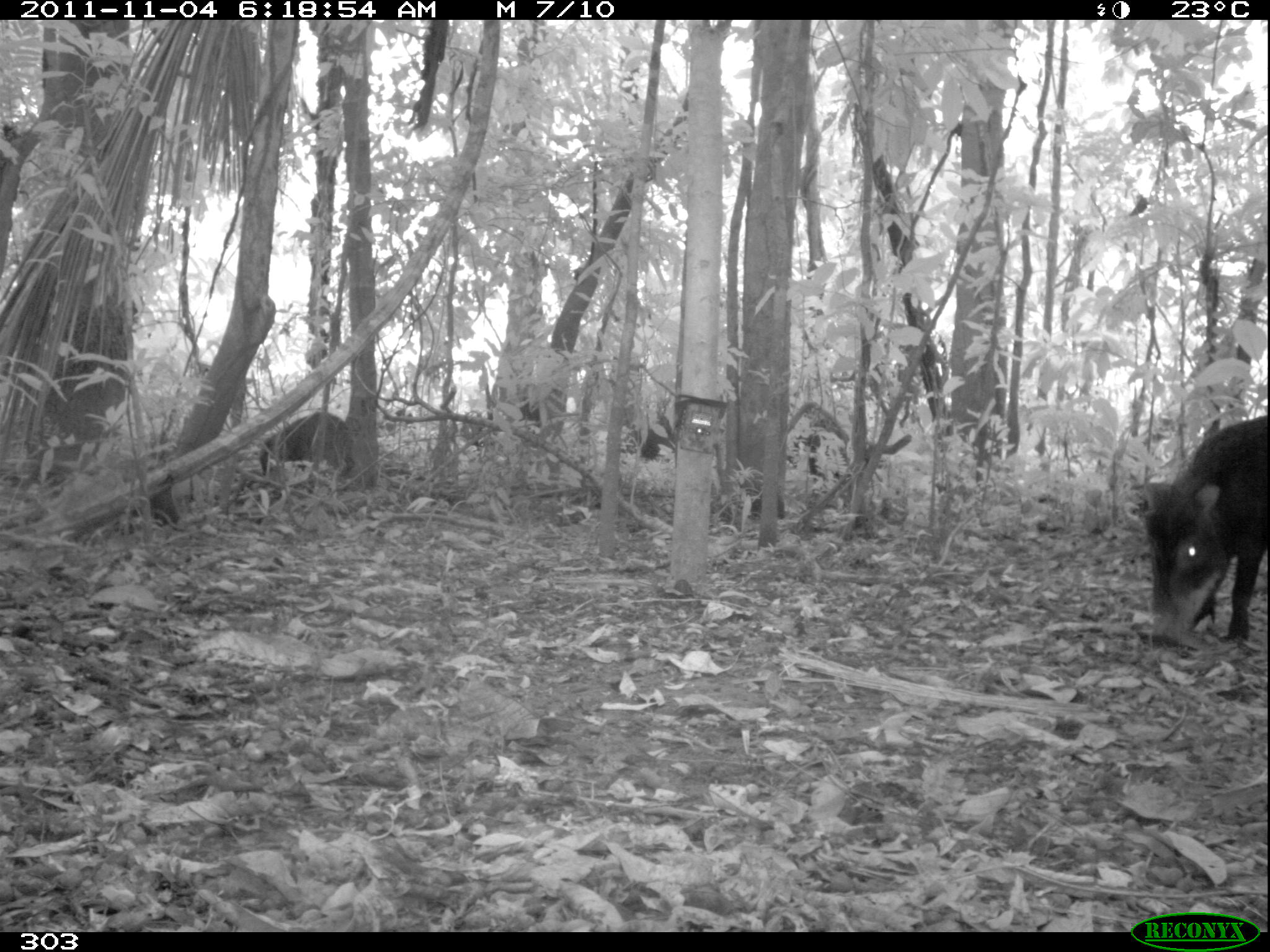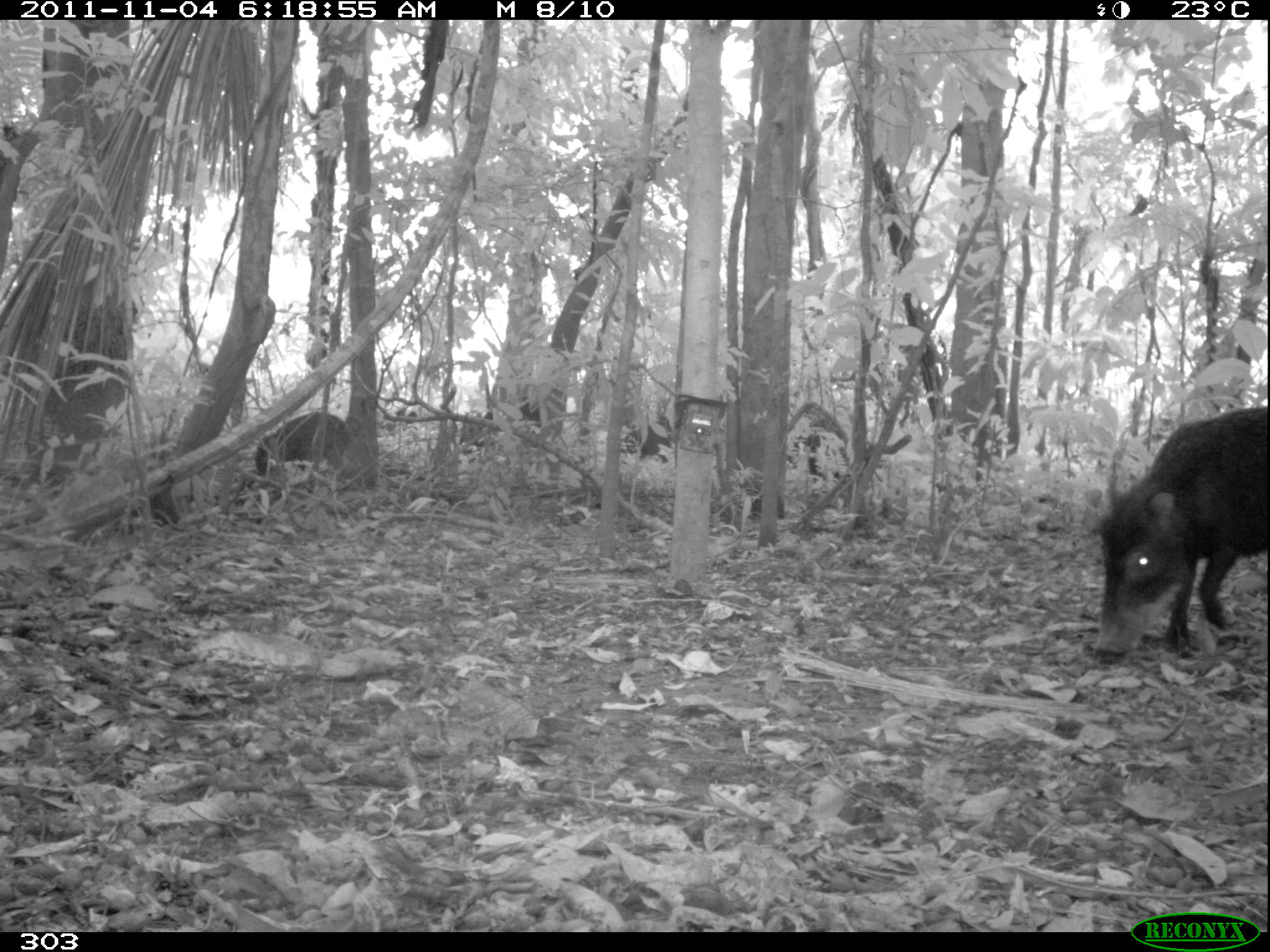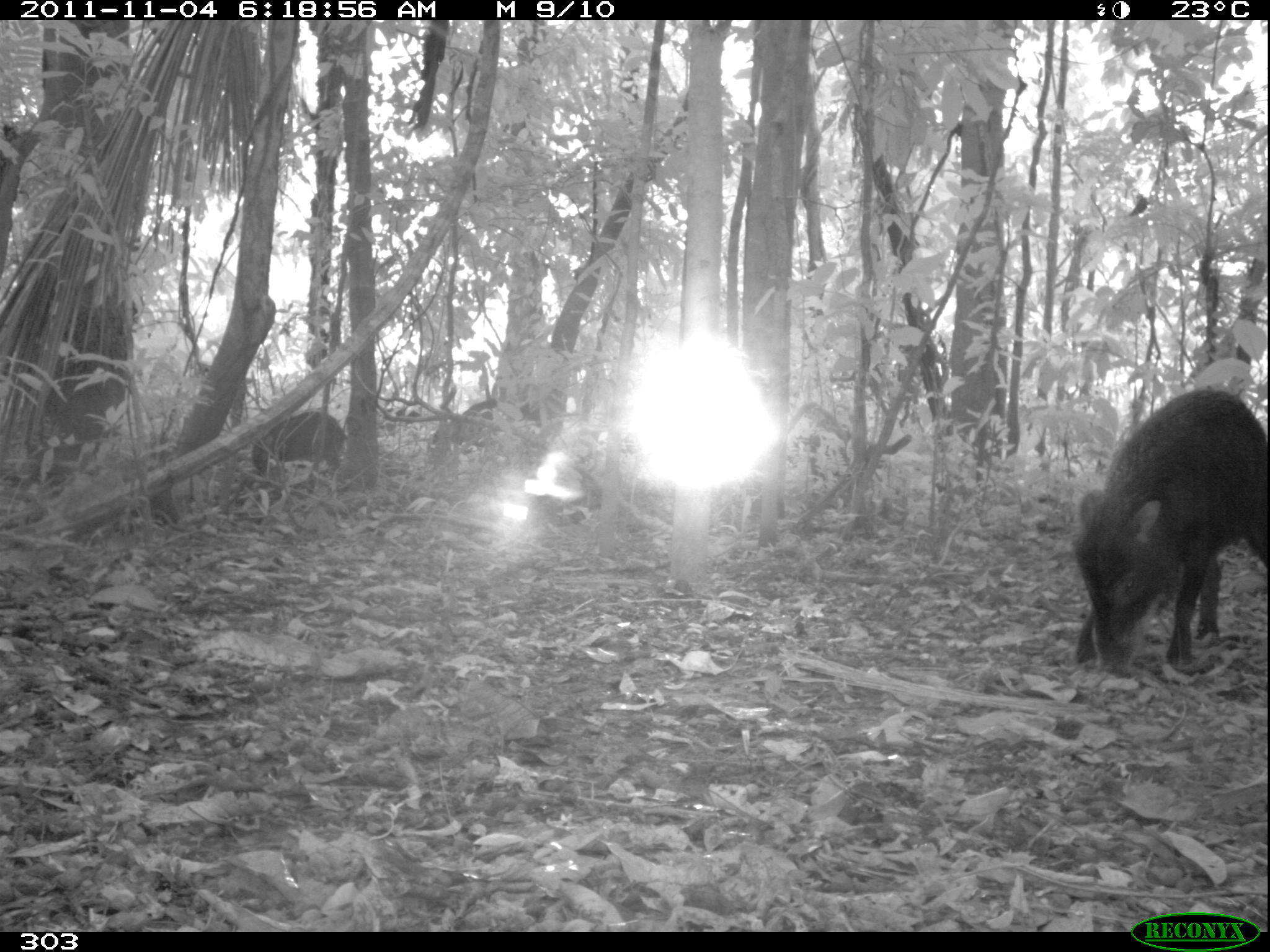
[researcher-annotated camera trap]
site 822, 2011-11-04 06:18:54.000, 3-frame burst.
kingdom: Animalia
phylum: Chordata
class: Mammalia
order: Artiodactyla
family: Tayassuidae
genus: Tayassu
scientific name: Tayassu pecari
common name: white-lipped peccary